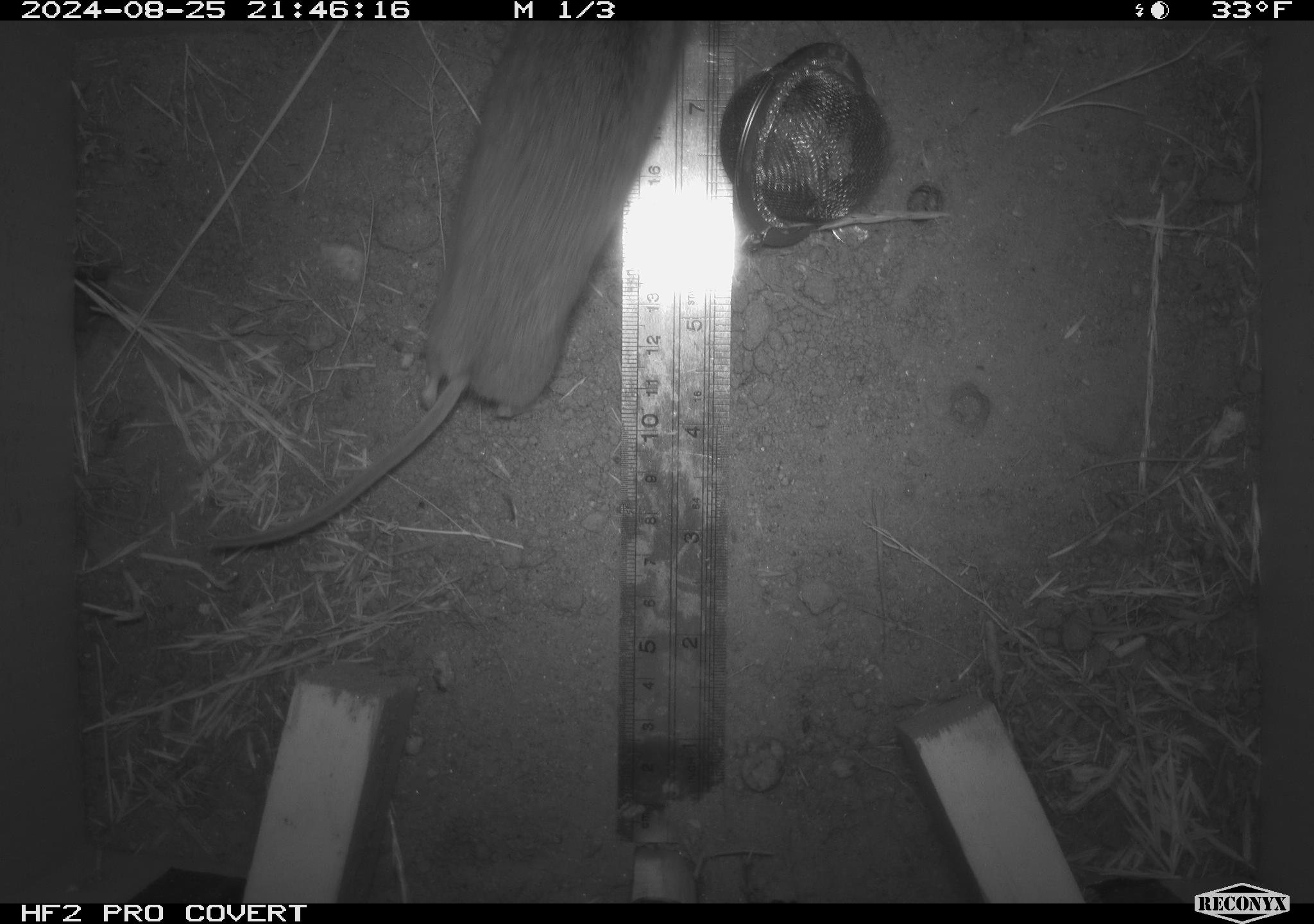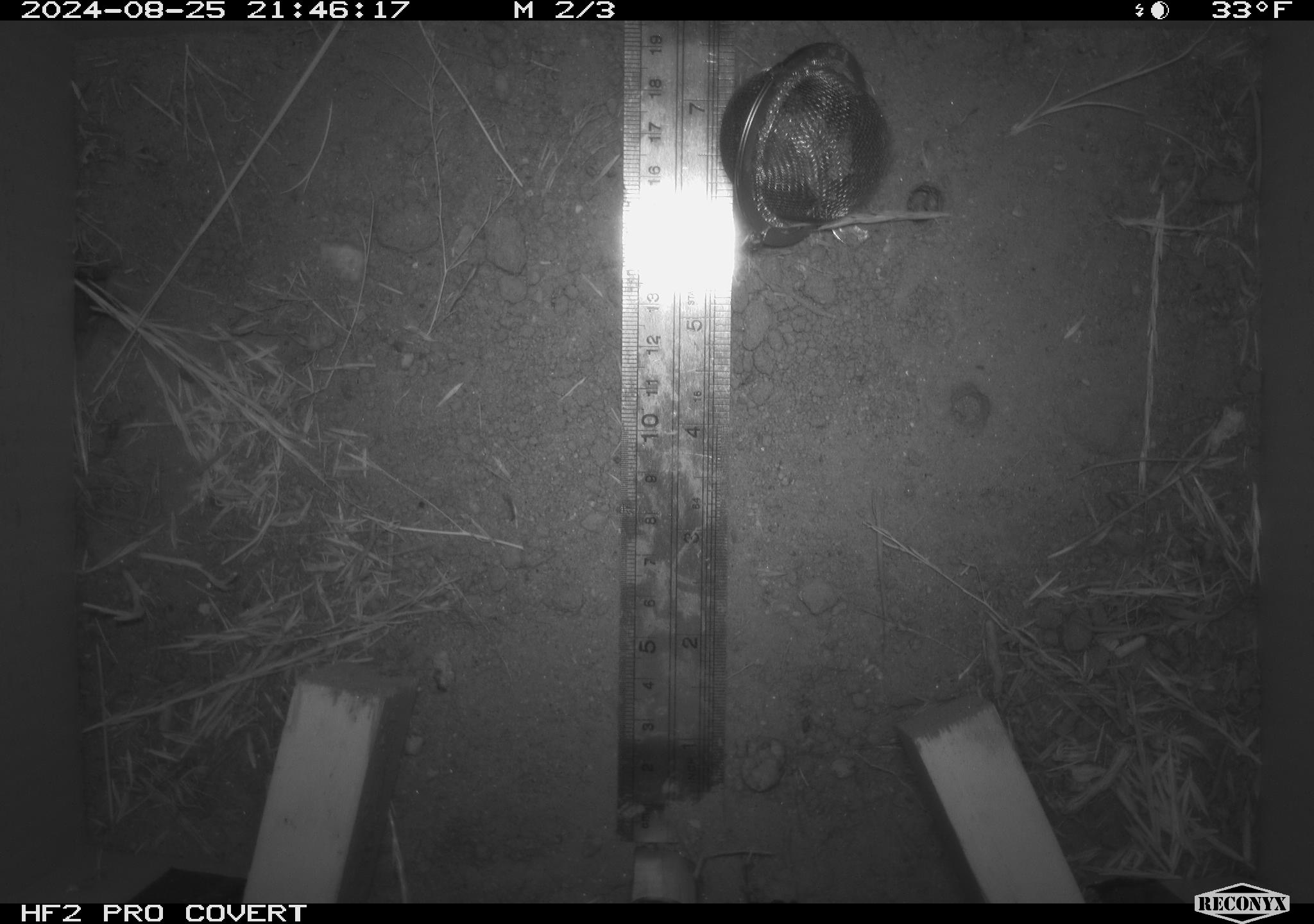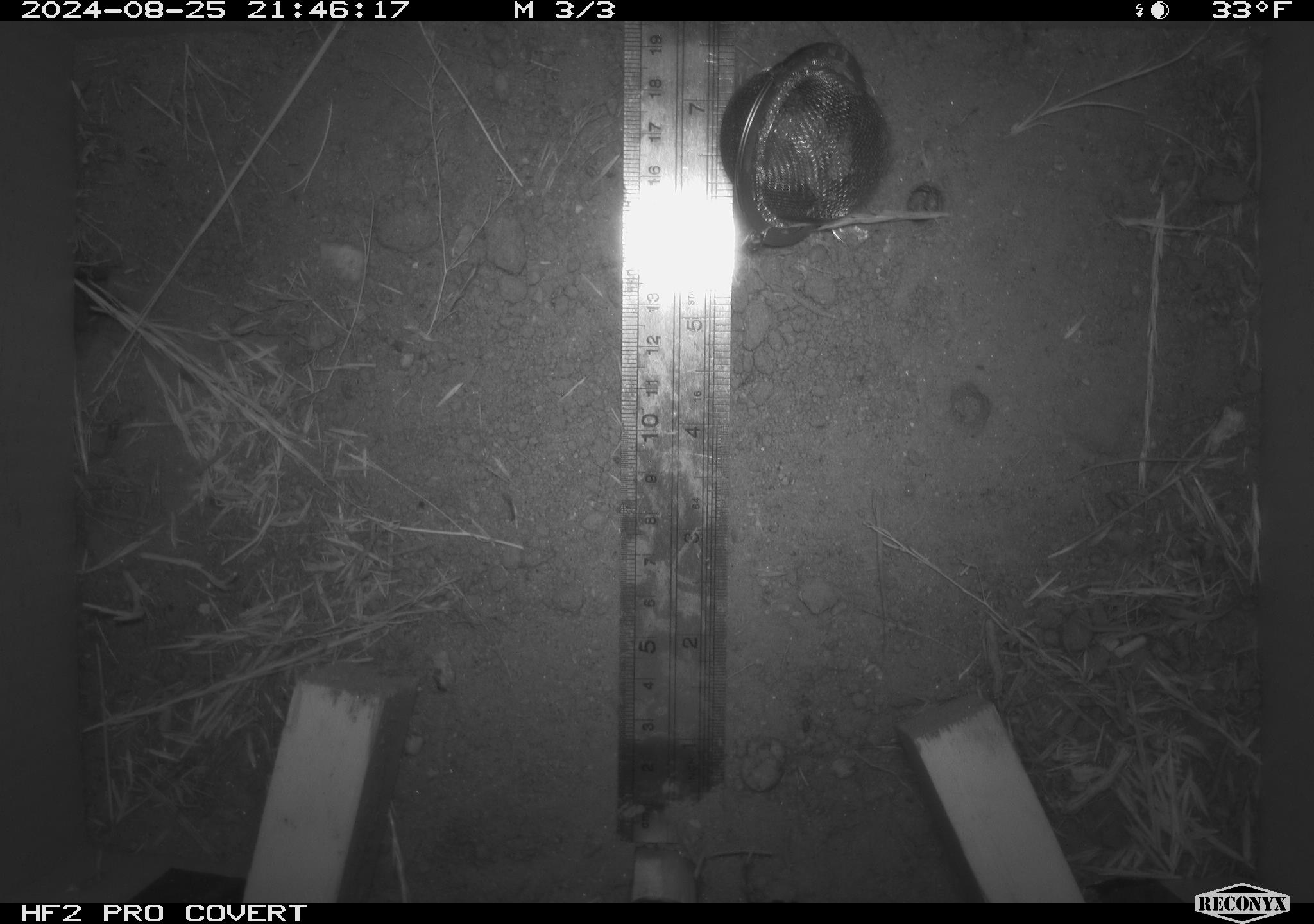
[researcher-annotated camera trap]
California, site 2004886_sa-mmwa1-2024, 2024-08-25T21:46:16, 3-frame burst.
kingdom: Animalia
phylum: Chordata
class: Mammalia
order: Rodentia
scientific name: Rodentia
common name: mouse species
Mouse species (Rodentia).